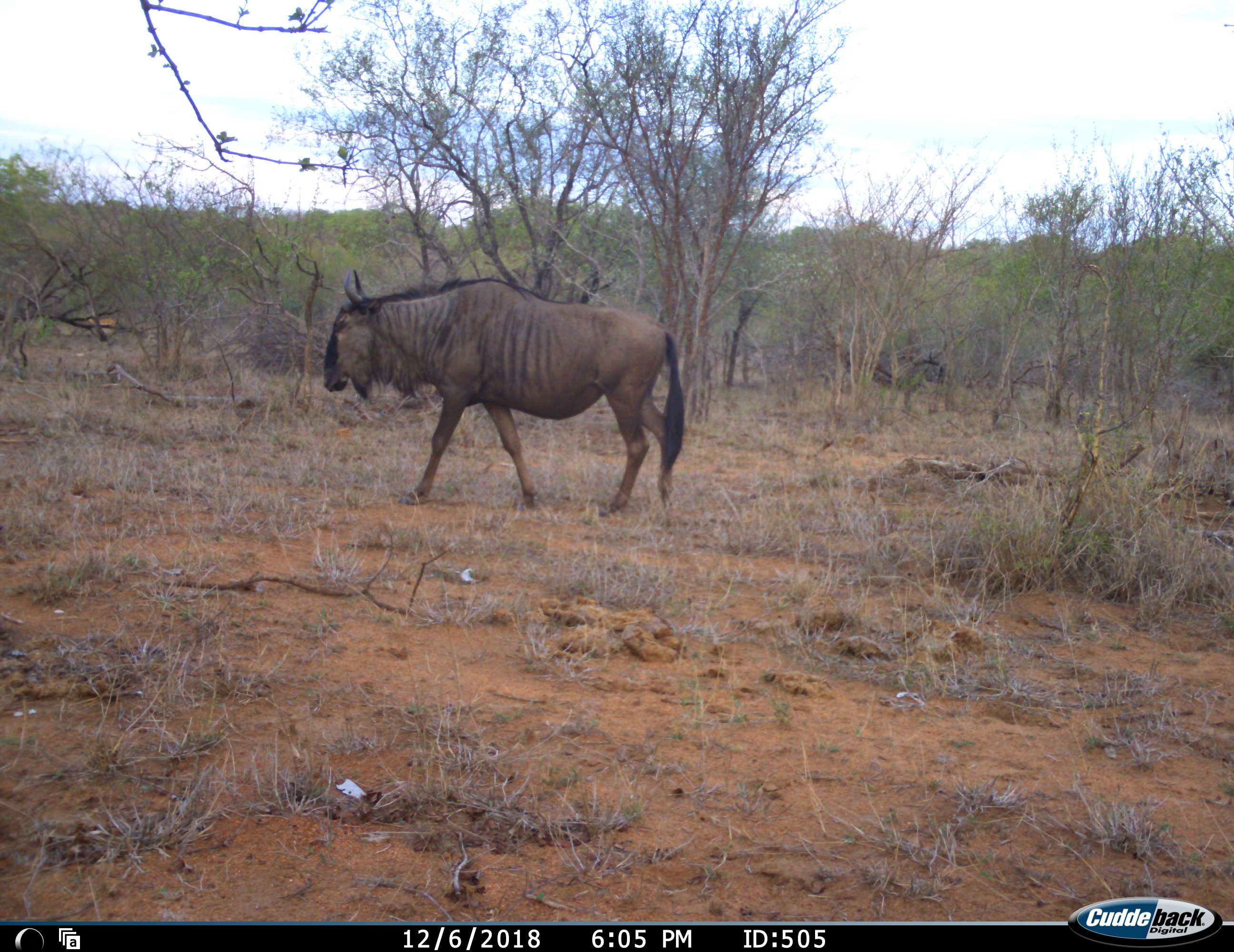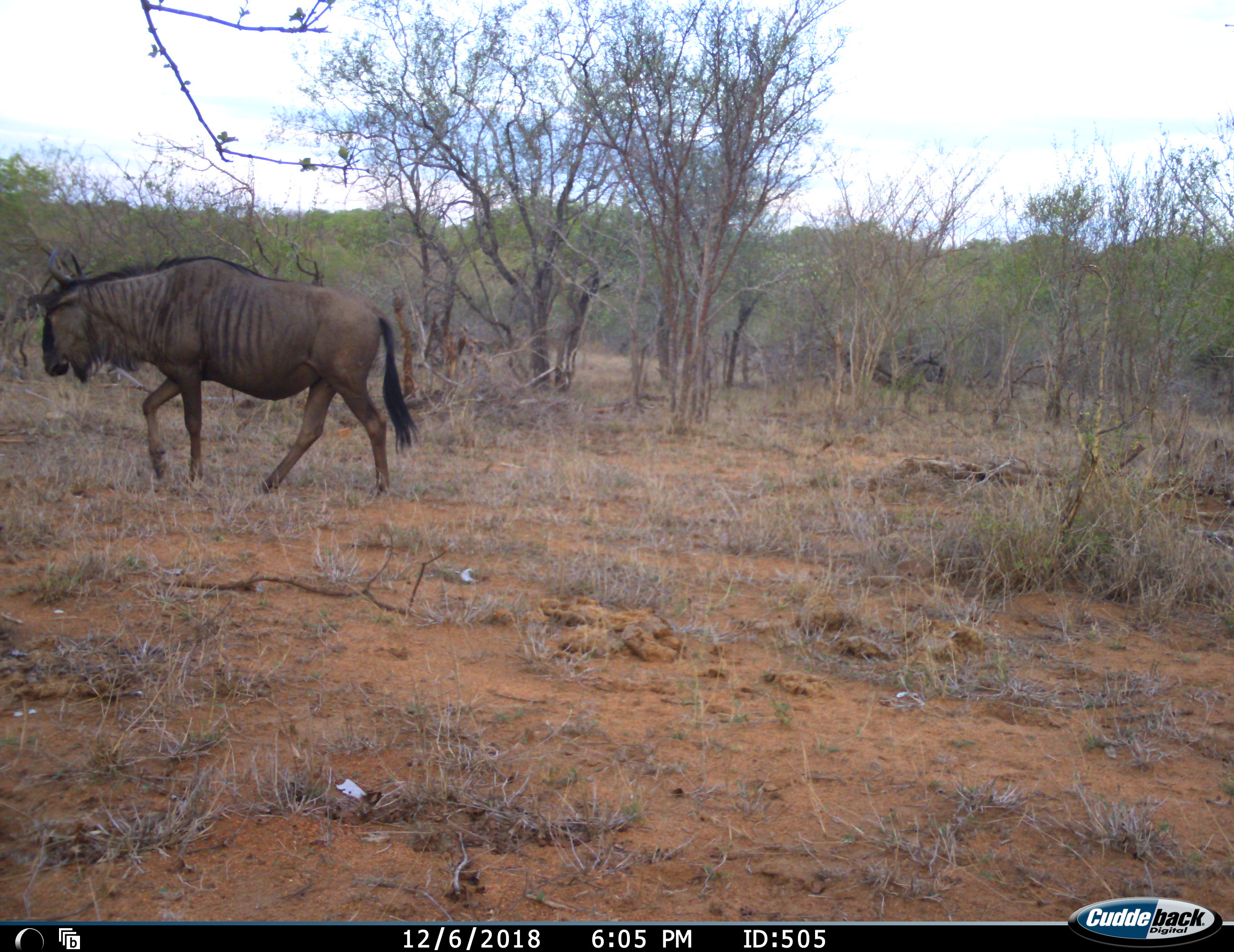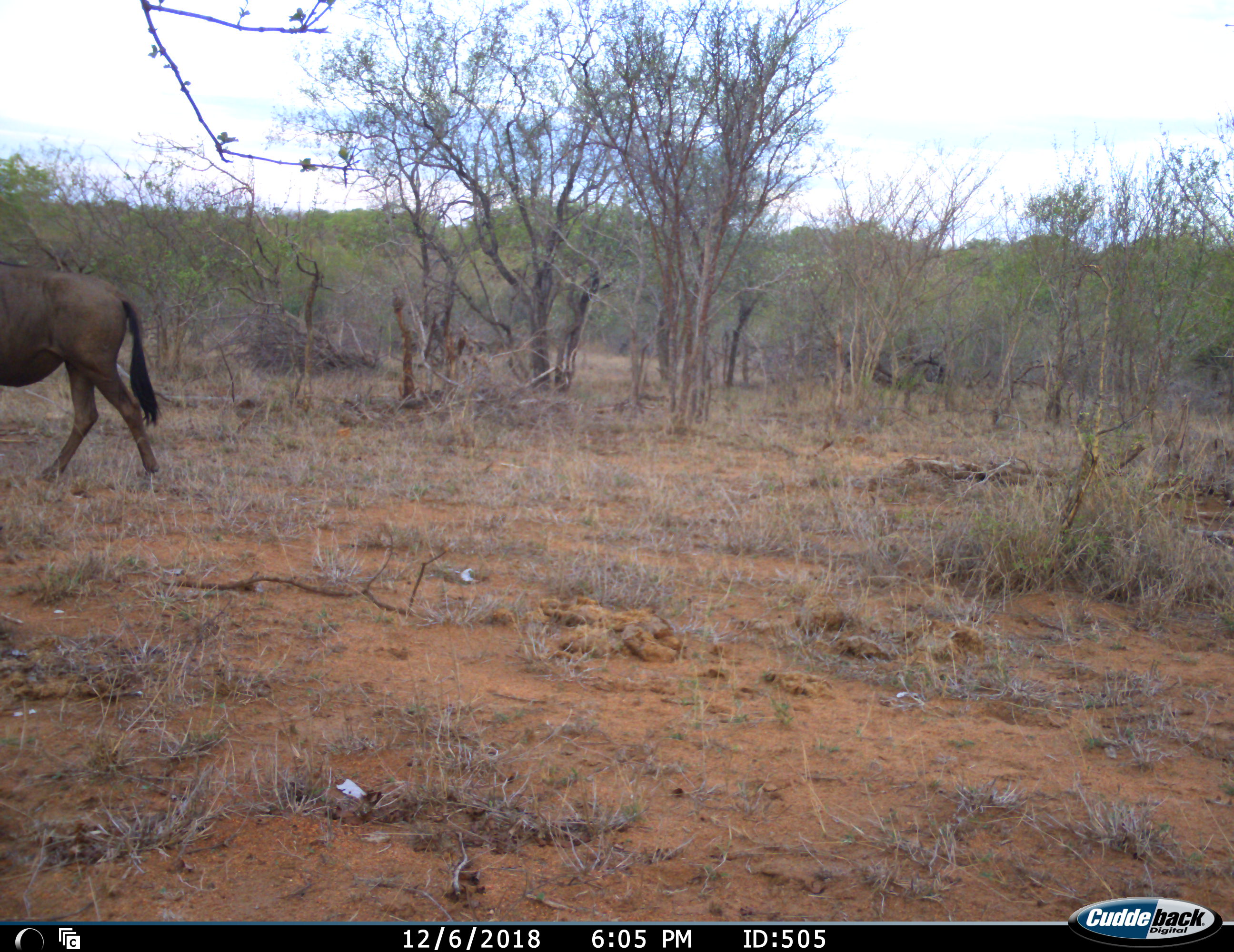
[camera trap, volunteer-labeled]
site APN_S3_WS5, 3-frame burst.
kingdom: Animalia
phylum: Chordata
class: Mammalia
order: Artiodactyla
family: Bovidae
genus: Connochaetes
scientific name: Connochaetes taurinus taurinus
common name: blue wildebeest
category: wildebeestblue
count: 1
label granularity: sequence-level